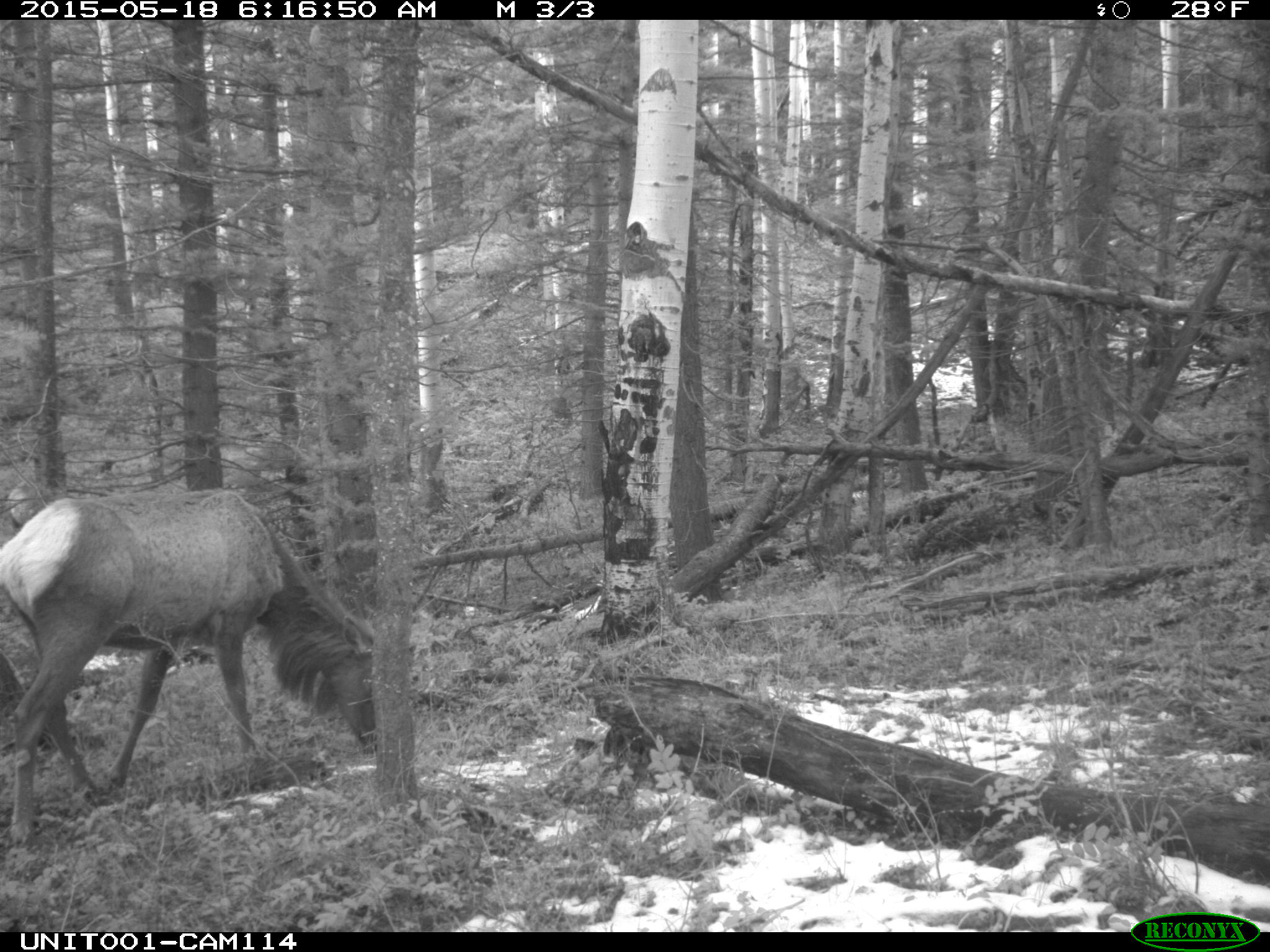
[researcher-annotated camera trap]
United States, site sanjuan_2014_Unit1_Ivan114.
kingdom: Animalia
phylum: Chordata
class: Mammalia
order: Artiodactyla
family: Cervidae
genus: Cervus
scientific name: Cervus elaphus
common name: red deer